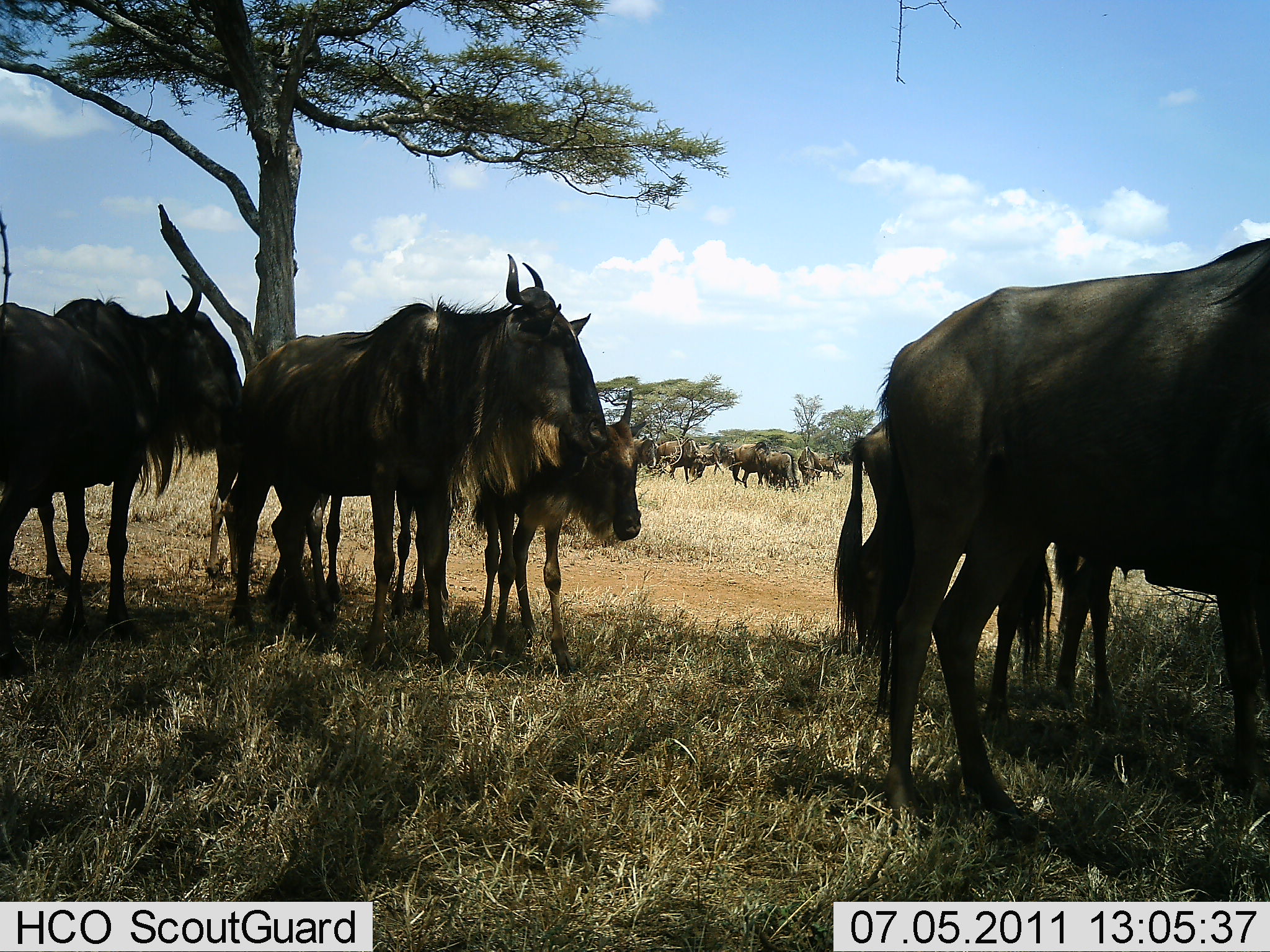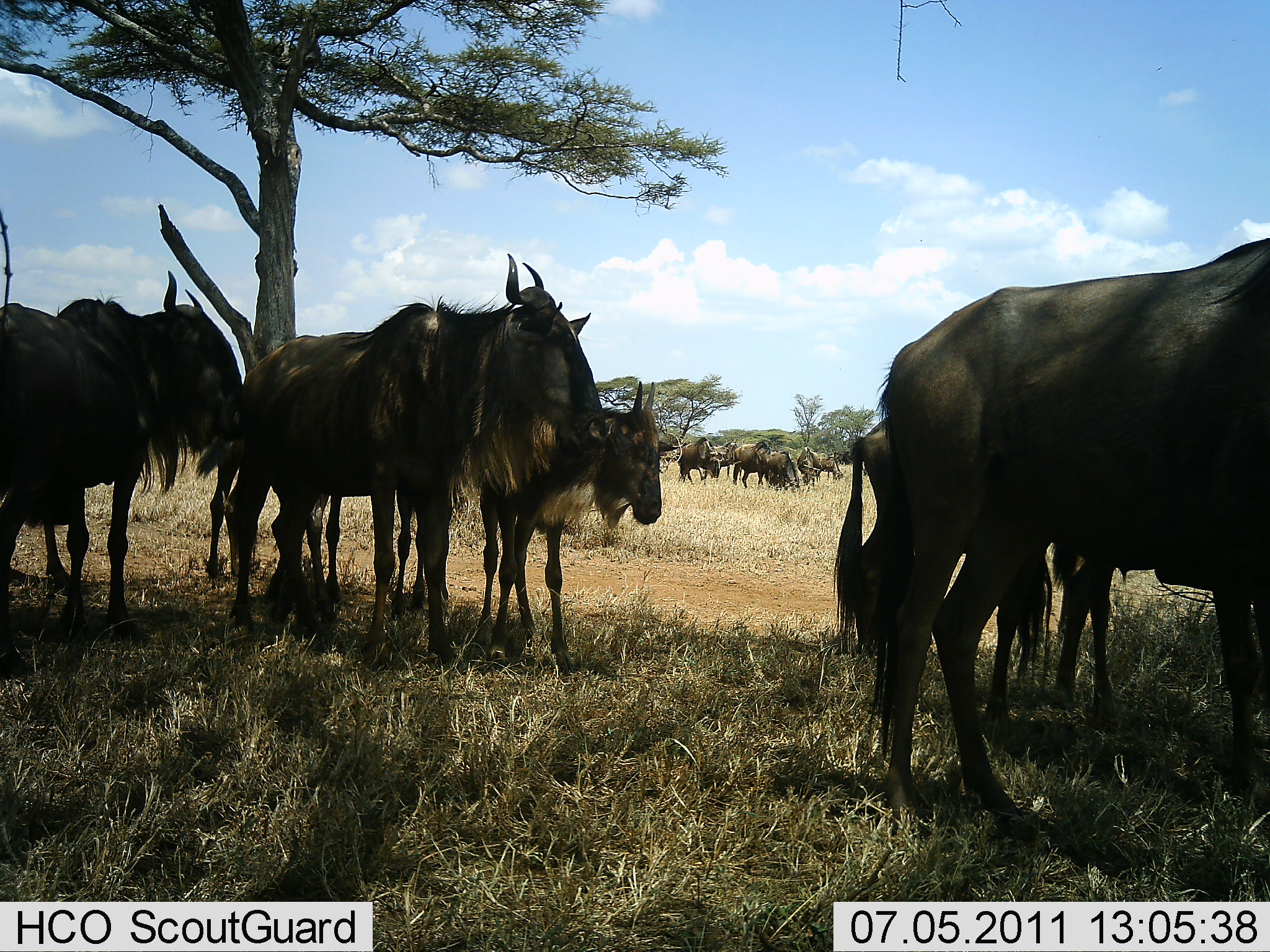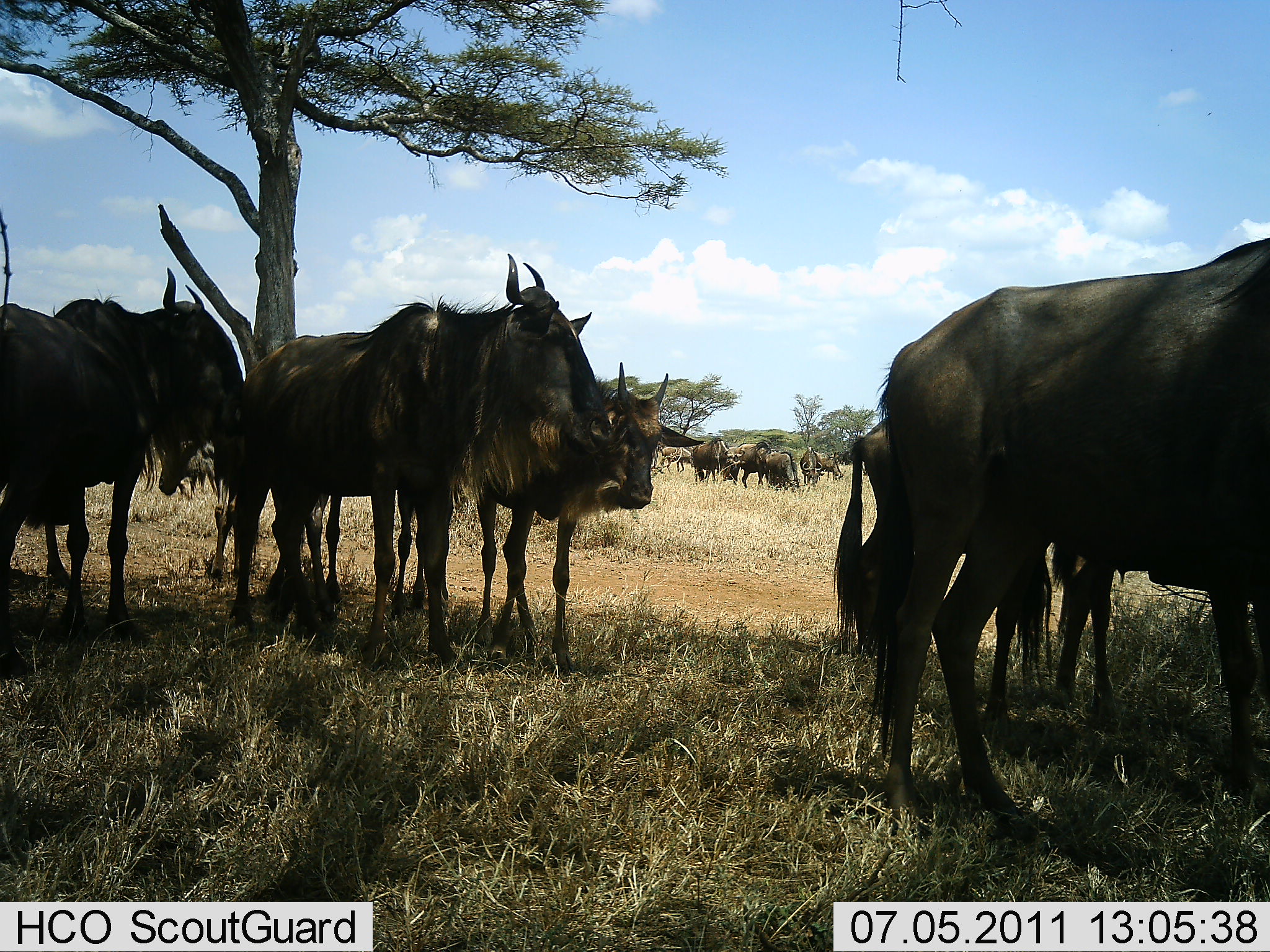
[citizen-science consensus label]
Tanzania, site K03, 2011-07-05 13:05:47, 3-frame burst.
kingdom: Animalia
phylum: Chordata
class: Mammalia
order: Artiodactyla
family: Bovidae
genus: Connochaetes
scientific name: Connochaetes taurinus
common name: blue wildebeest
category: wildebeest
Wildebeest (blue wildebeest) (Connochaetes taurinus), count 11-50. Behavior (volunteer vote fractions): standing 100%, resting 25%, moving 42%, interacting 0%. Young present (vote fraction): 50%. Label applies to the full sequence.